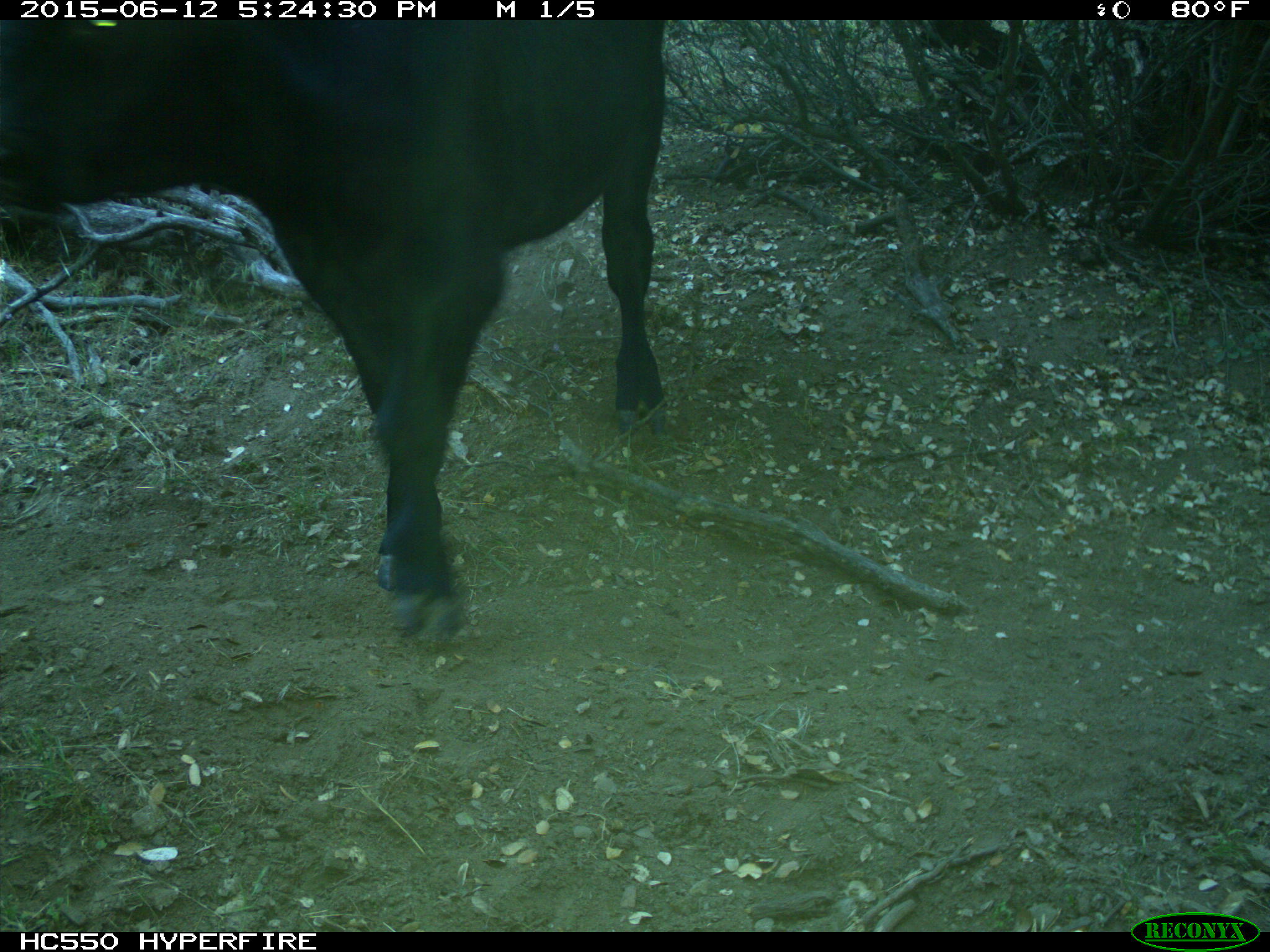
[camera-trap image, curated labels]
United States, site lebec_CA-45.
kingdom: Animalia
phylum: Chordata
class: Mammalia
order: Artiodactyla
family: Bovidae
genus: Bos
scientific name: Bos taurus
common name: domestic cow